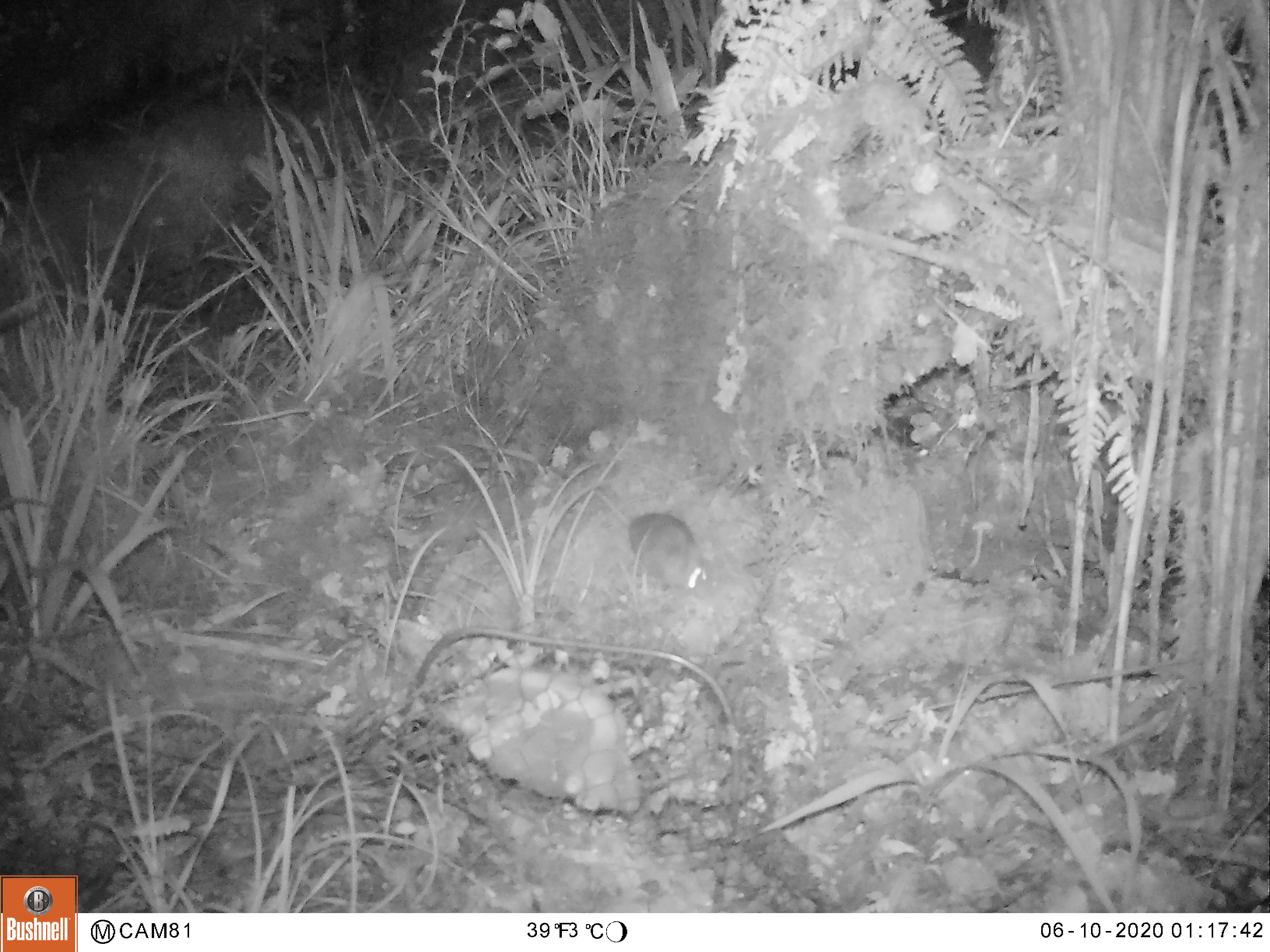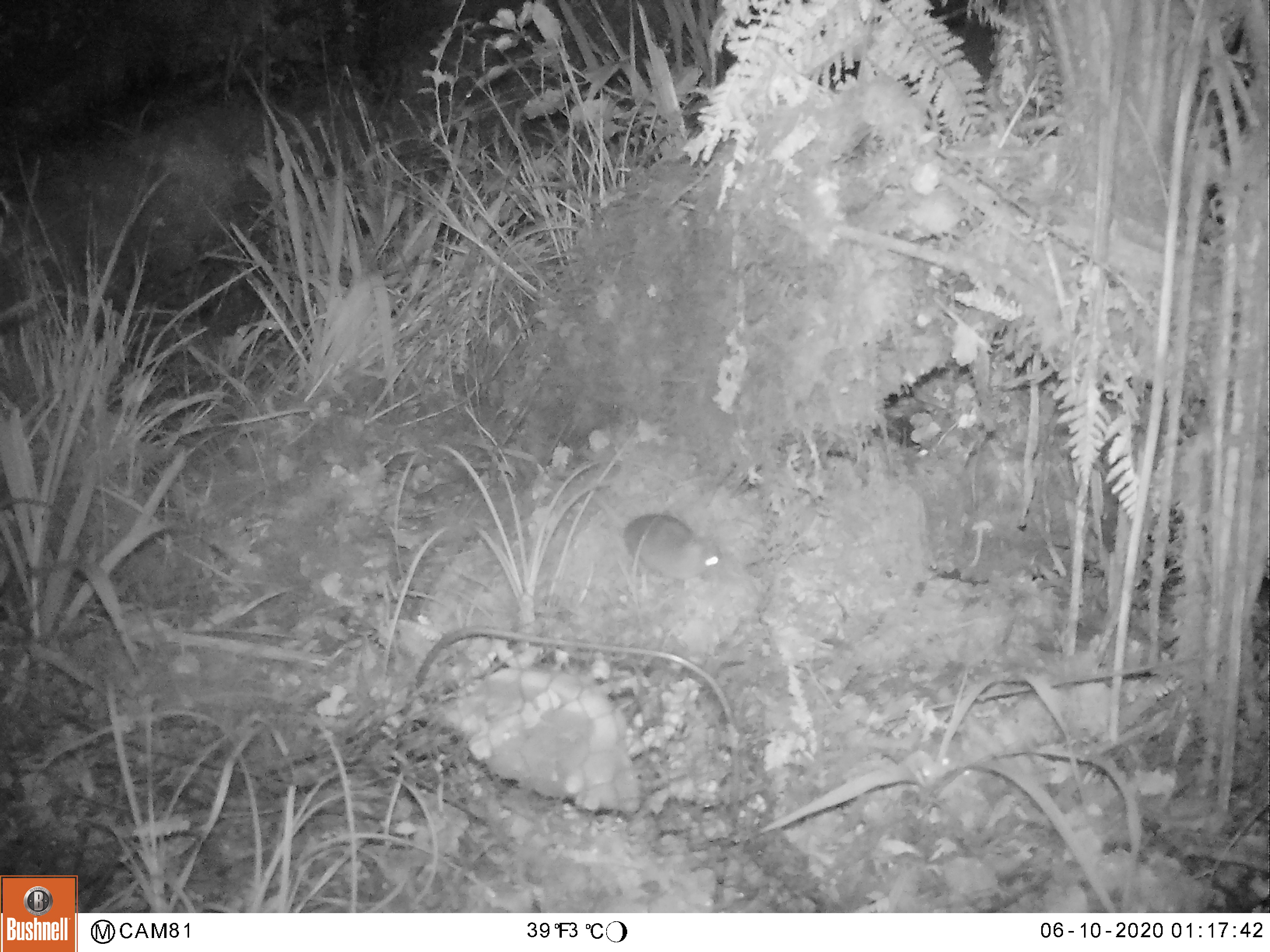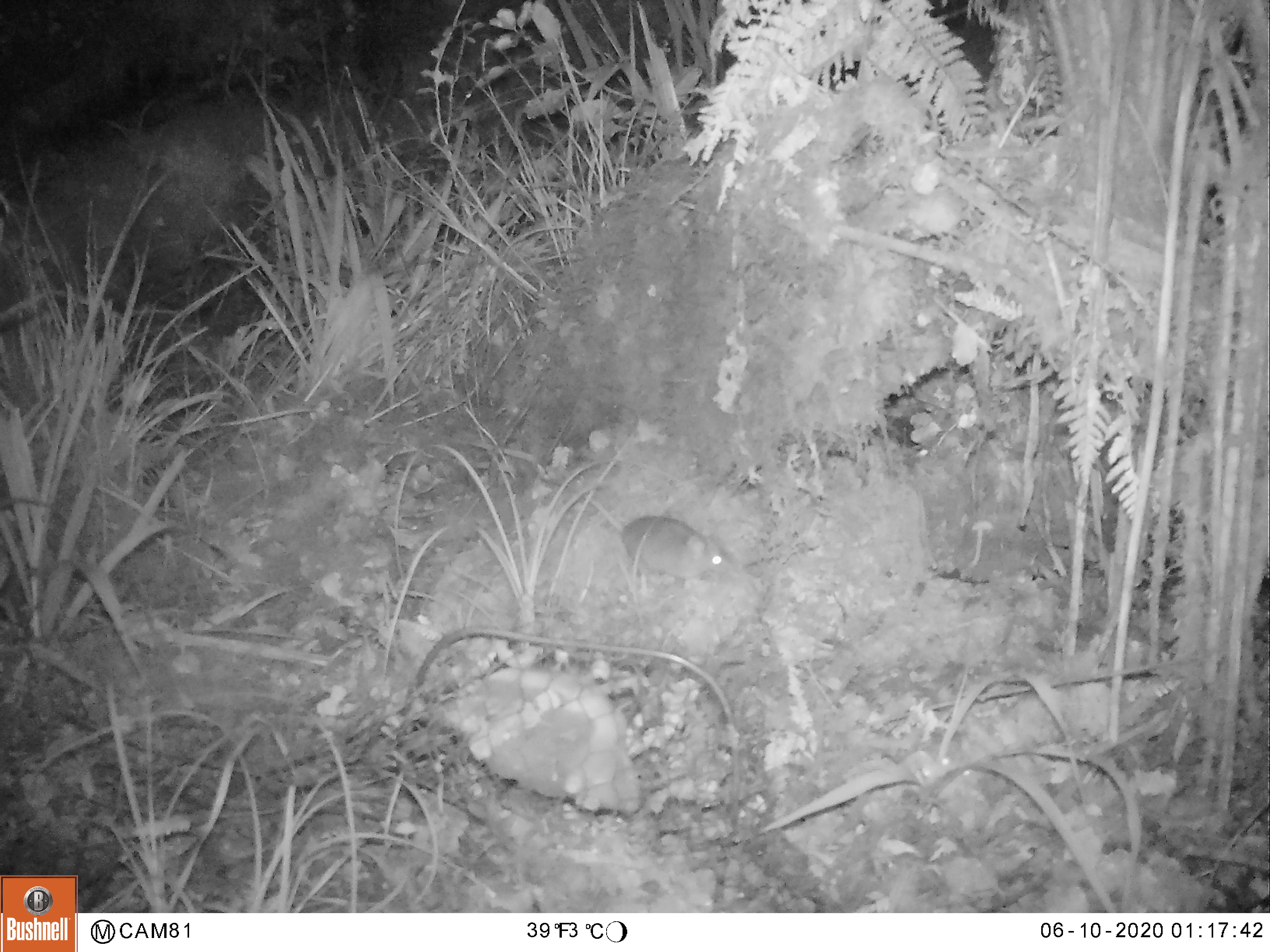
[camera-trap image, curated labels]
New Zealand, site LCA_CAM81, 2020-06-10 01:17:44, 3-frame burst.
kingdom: Animalia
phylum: Chordata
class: Mammalia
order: Rodentia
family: Muridae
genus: Rattus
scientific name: Rattus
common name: rat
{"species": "rat (Rattus)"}